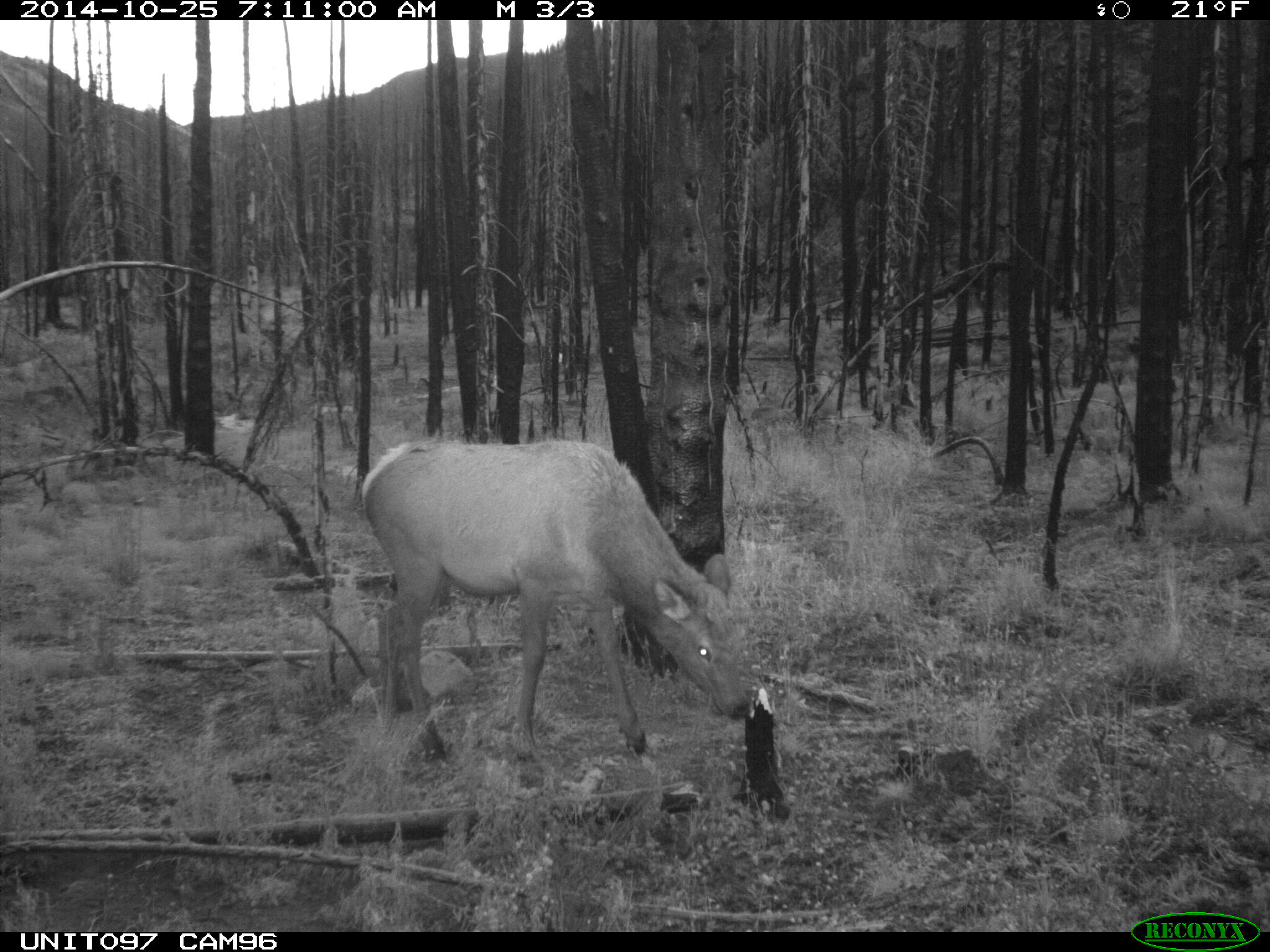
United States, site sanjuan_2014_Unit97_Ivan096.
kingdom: Animalia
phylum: Chordata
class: Mammalia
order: Artiodactyla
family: Cervidae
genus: Cervus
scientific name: Cervus elaphus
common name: red deer